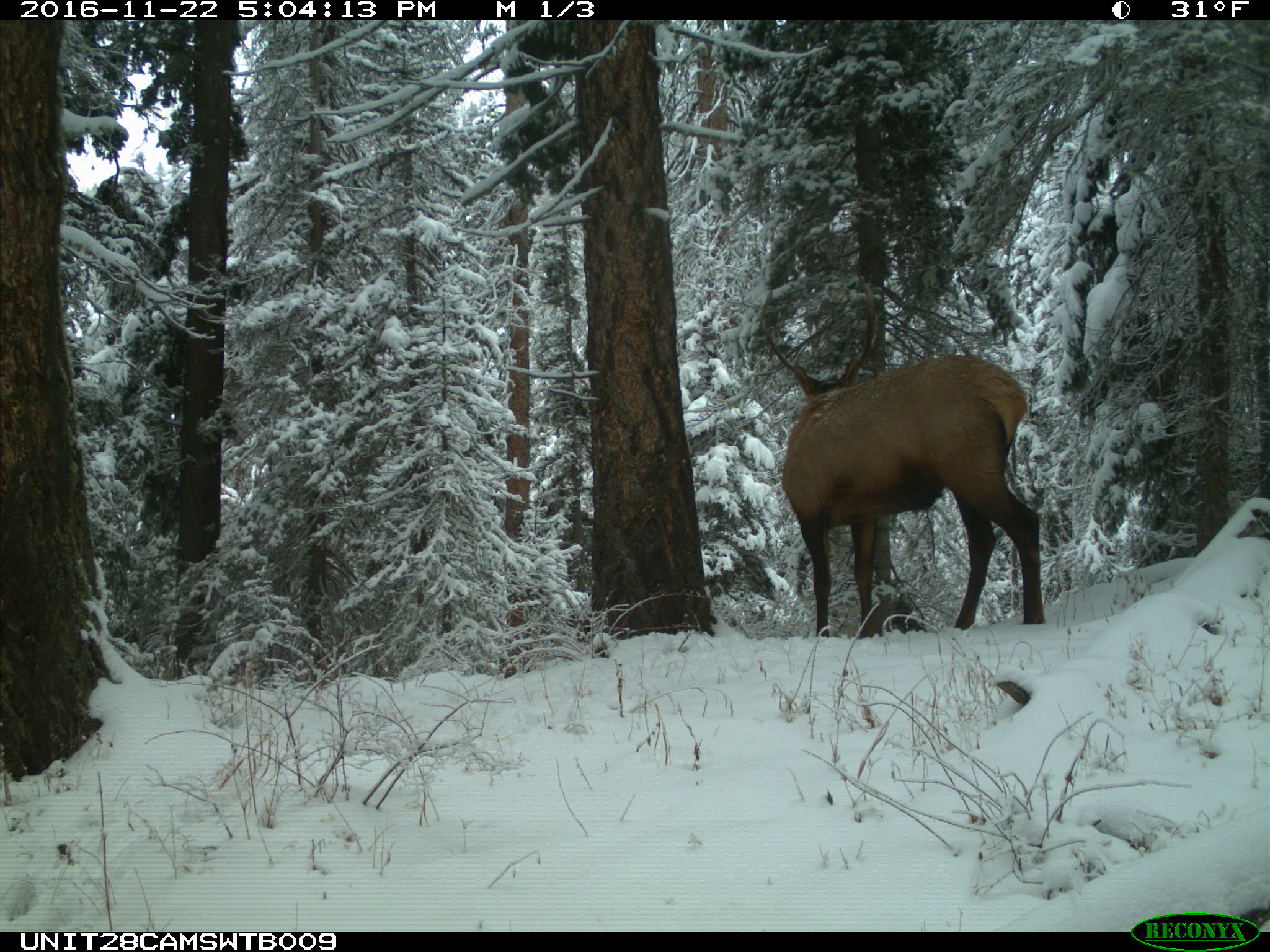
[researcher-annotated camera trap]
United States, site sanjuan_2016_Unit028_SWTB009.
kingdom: Animalia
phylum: Chordata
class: Mammalia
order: Artiodactyla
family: Cervidae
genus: Cervus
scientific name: Cervus elaphus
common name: red deer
Cervus elaphus (red deer).